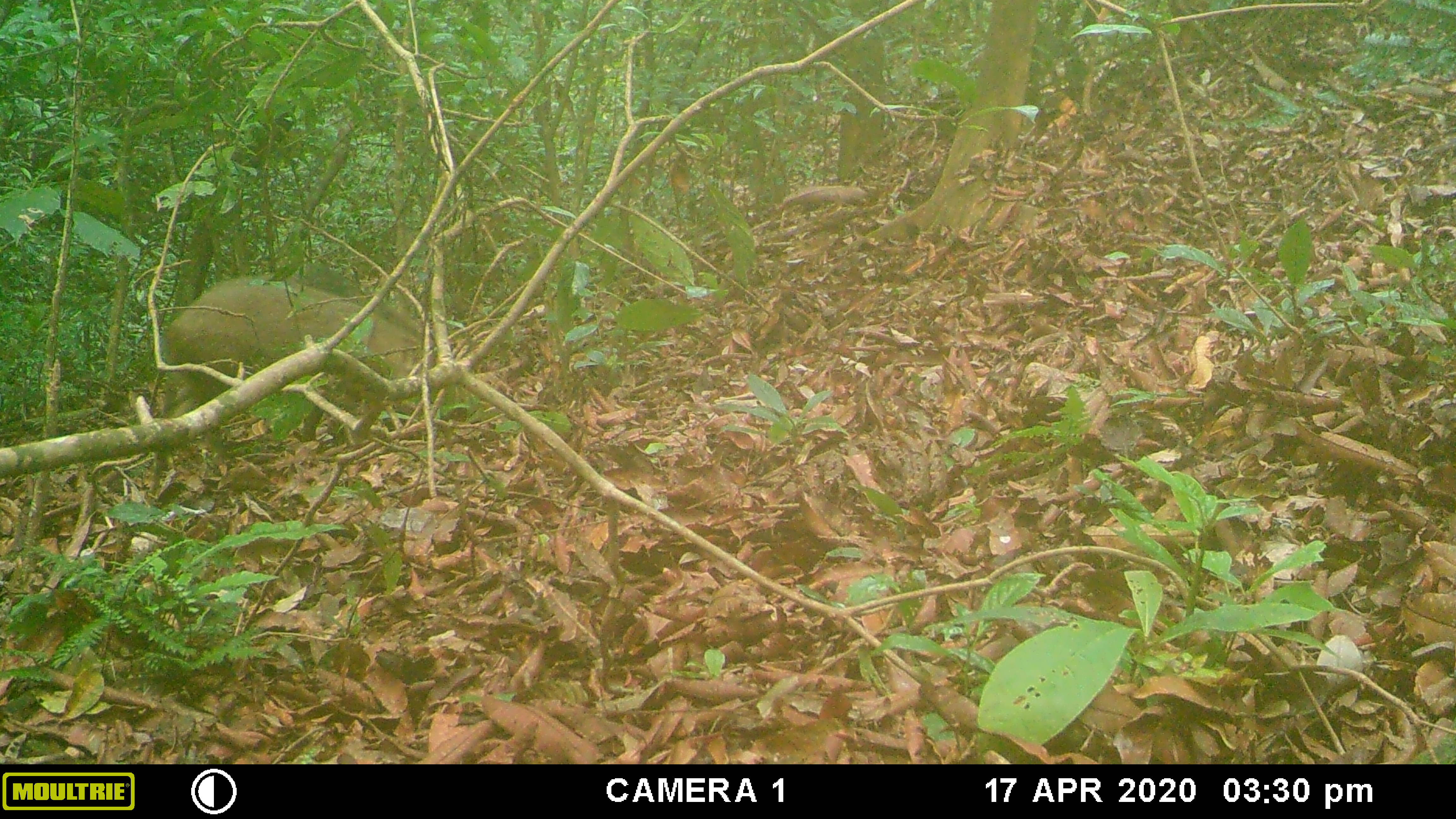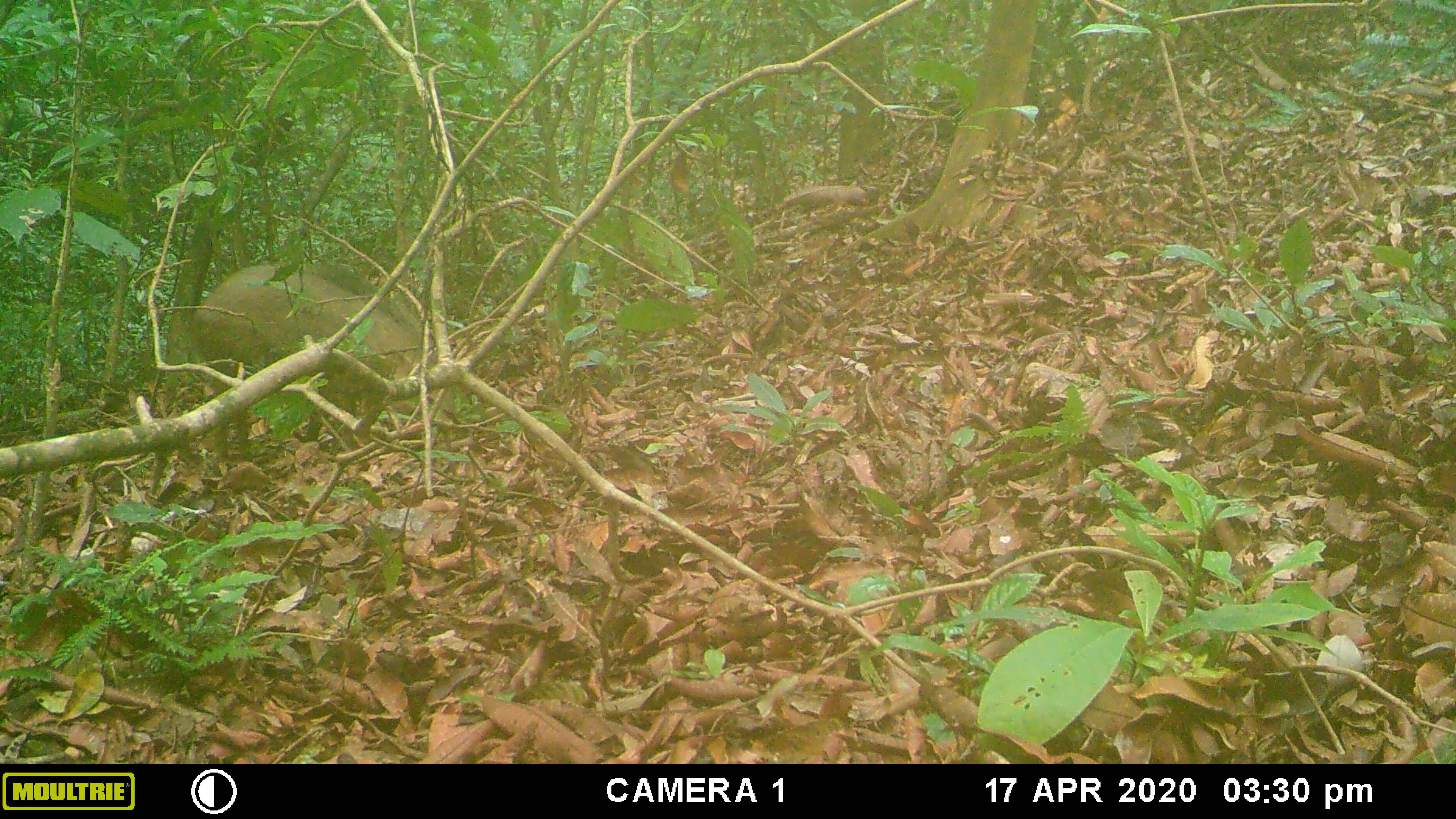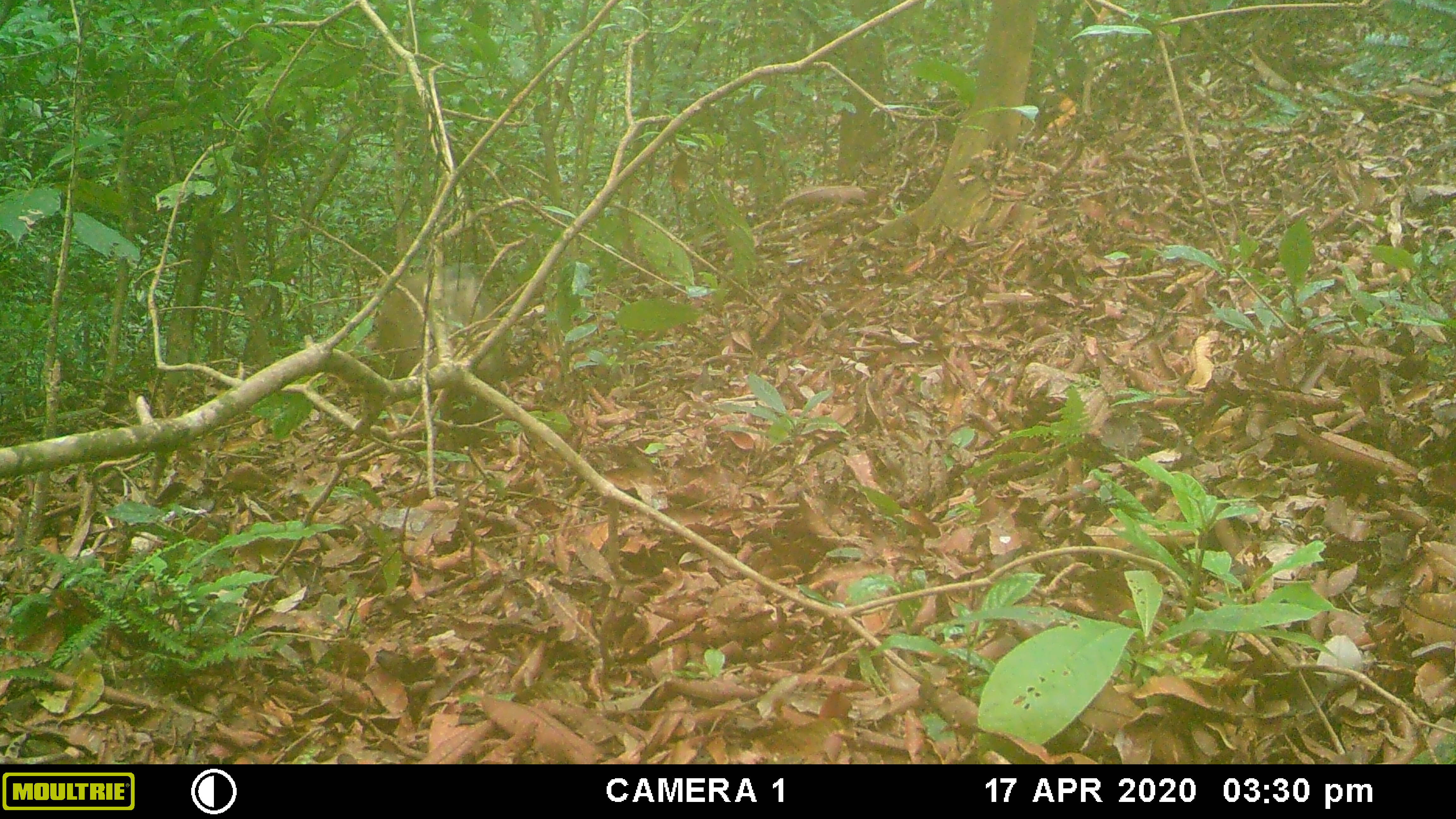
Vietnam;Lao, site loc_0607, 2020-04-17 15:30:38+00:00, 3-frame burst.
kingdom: Animalia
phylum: Chordata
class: Mammalia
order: Artiodactyla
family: Suidae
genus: Sus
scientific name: Sus scrofa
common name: eurasian wild pig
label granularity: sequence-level